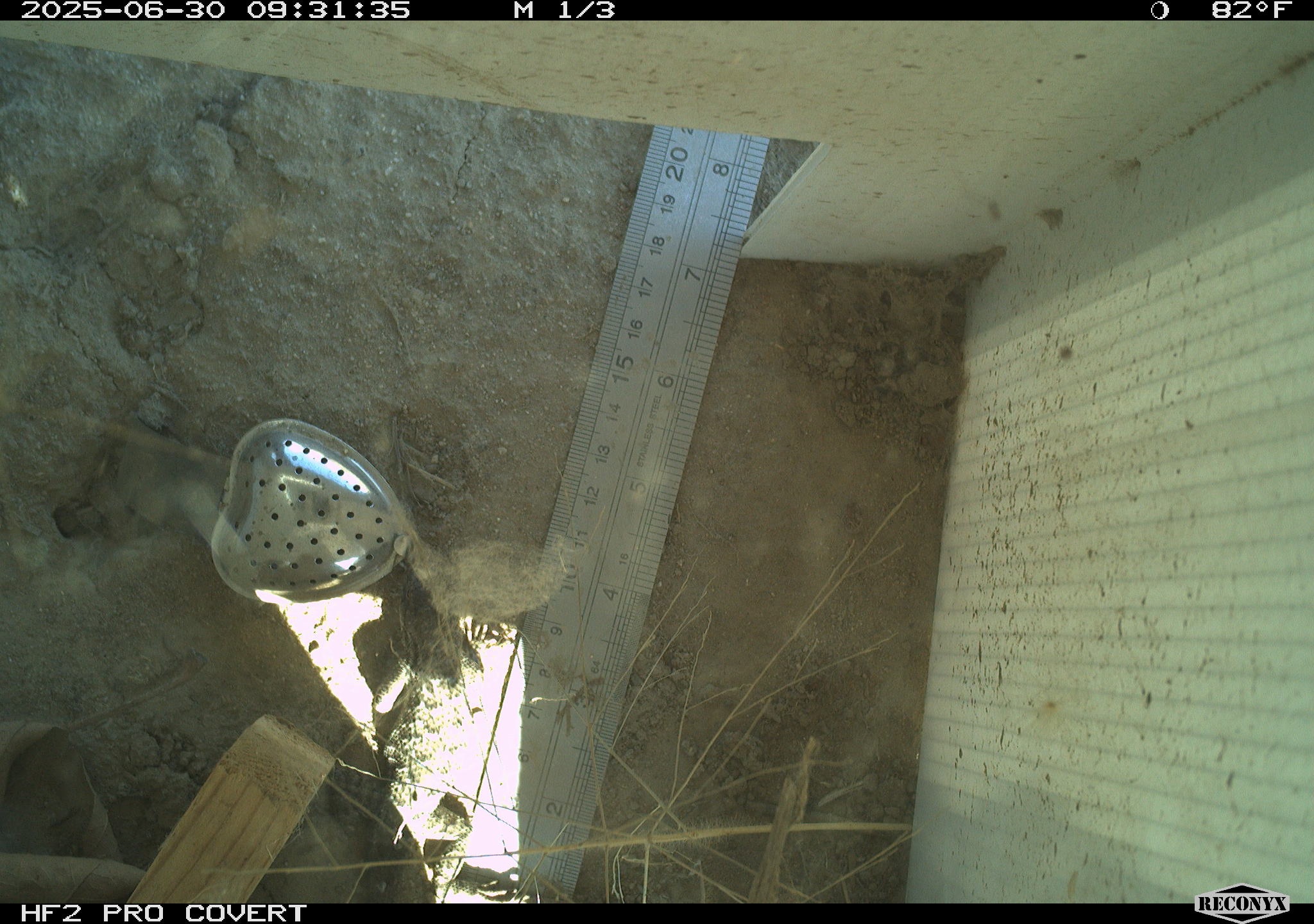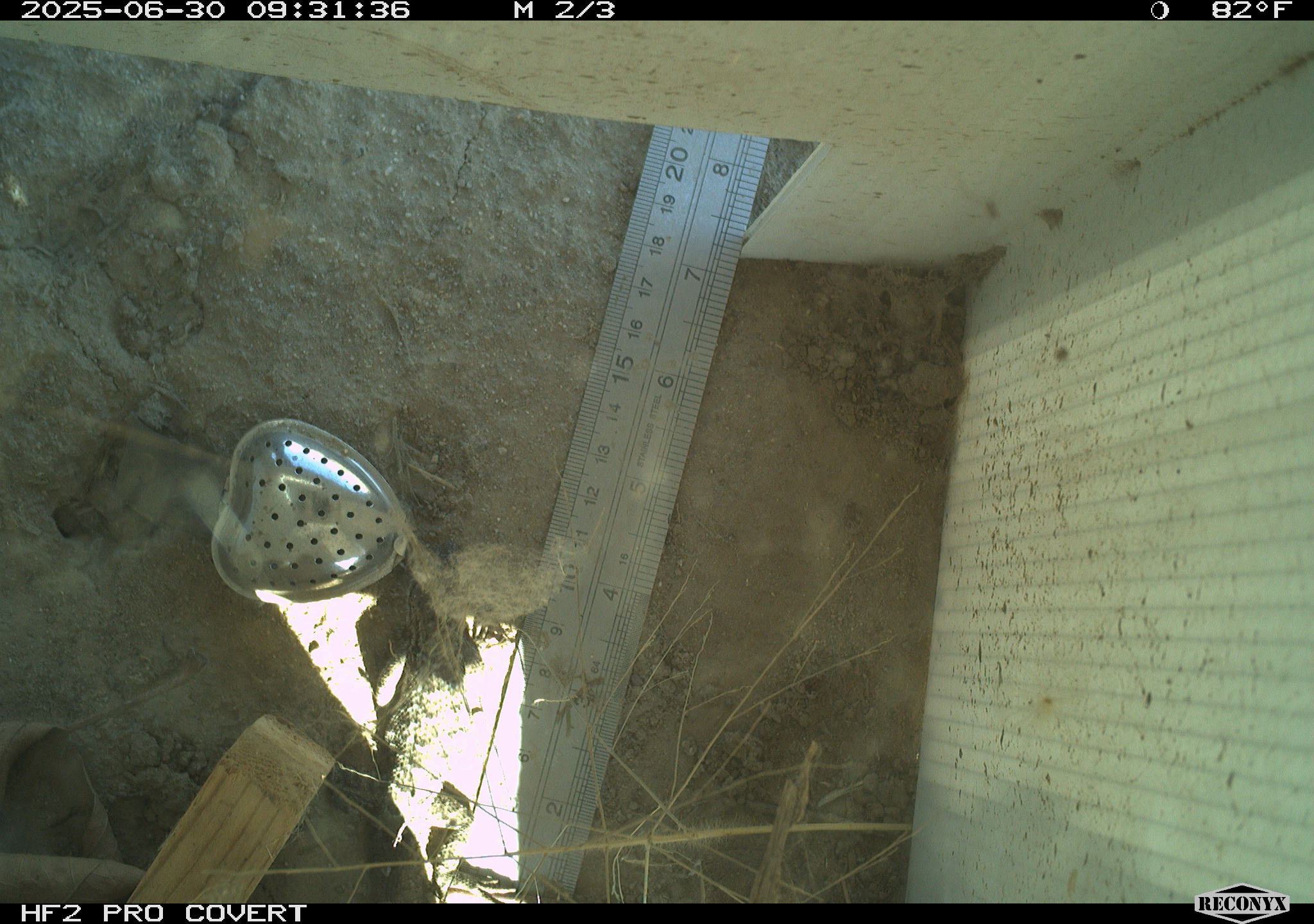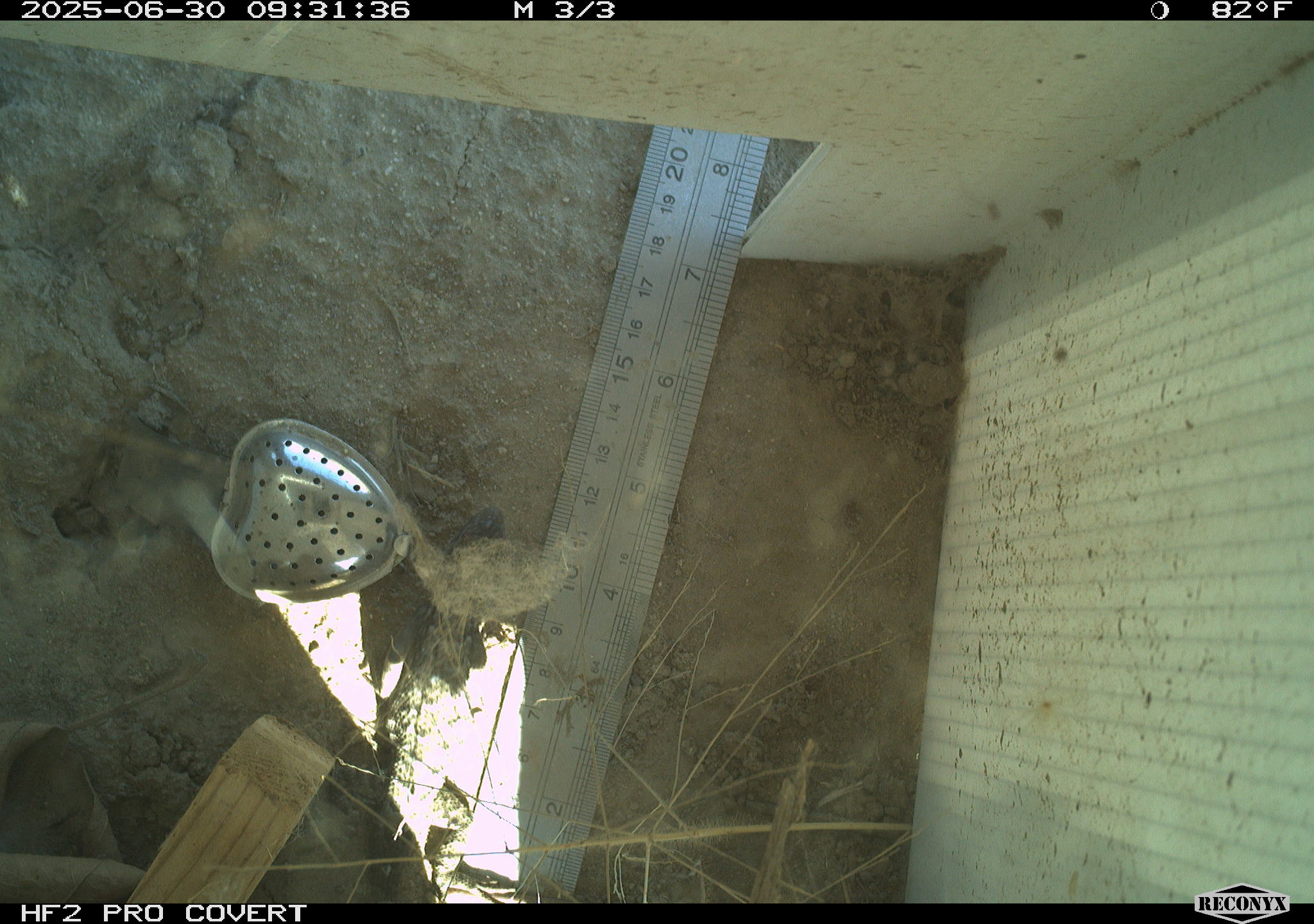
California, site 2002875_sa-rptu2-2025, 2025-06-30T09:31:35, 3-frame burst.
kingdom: Animalia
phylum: Chordata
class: Reptilia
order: Squamata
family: Phrynosomatidae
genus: Sceloporus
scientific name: Sceloporus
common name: spiny lizards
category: sceloporus species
Sceloporus species (spiny lizards) (Sceloporus).